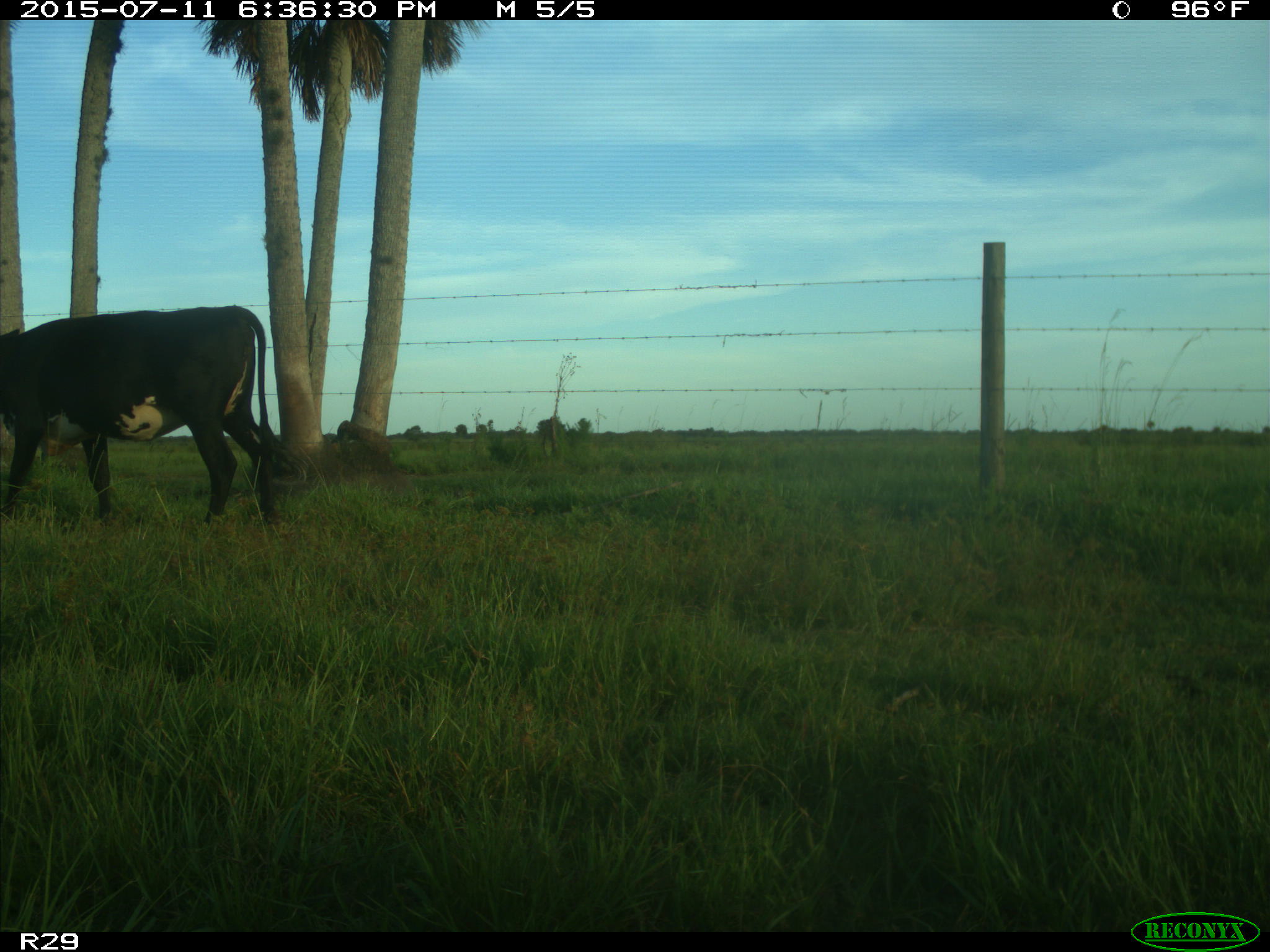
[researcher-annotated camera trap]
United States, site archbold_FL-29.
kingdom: Animalia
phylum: Chordata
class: Mammalia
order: Artiodactyla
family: Bovidae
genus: Bos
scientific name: Bos taurus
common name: domestic cow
Bos taurus (domestic cow).